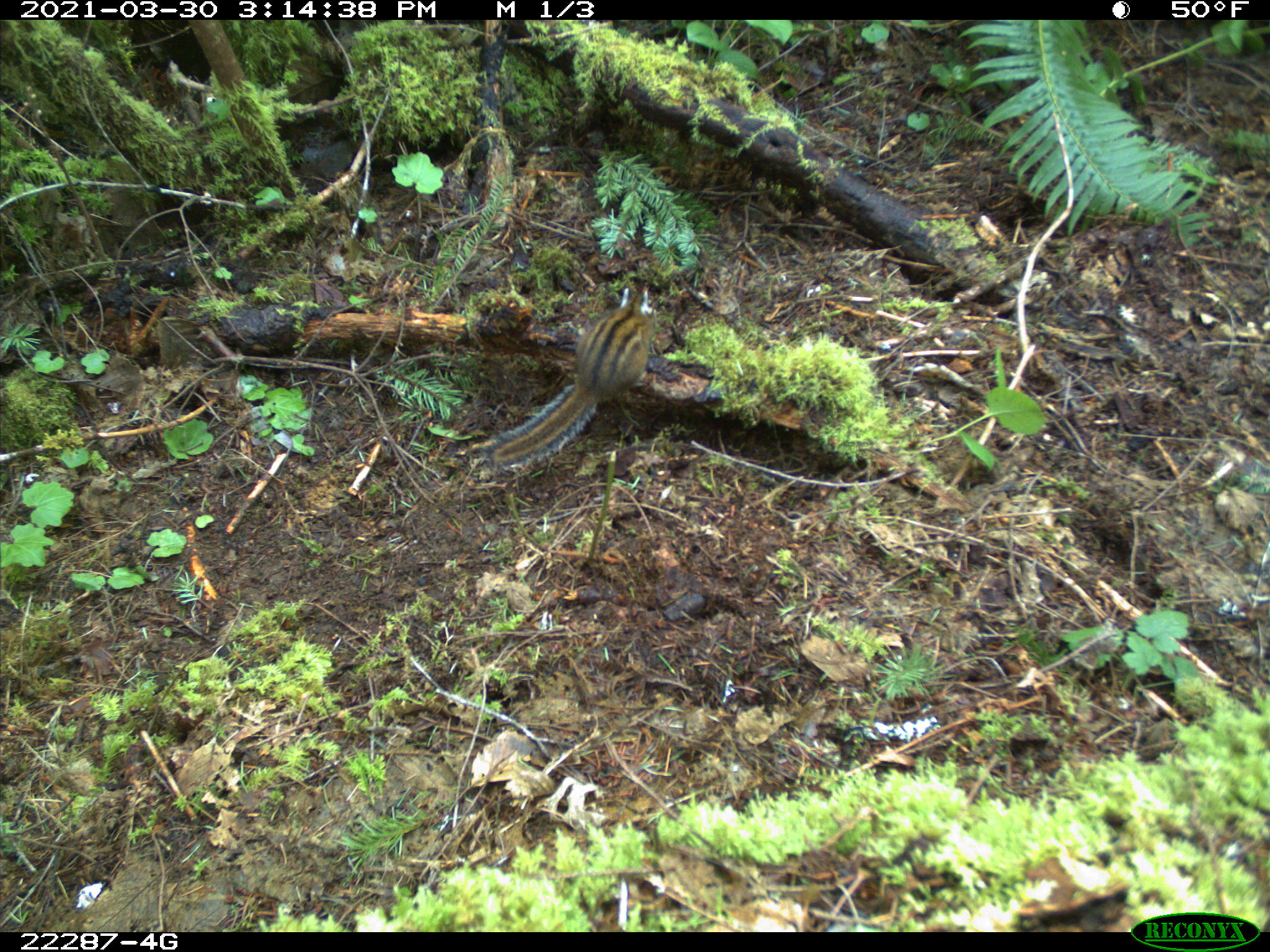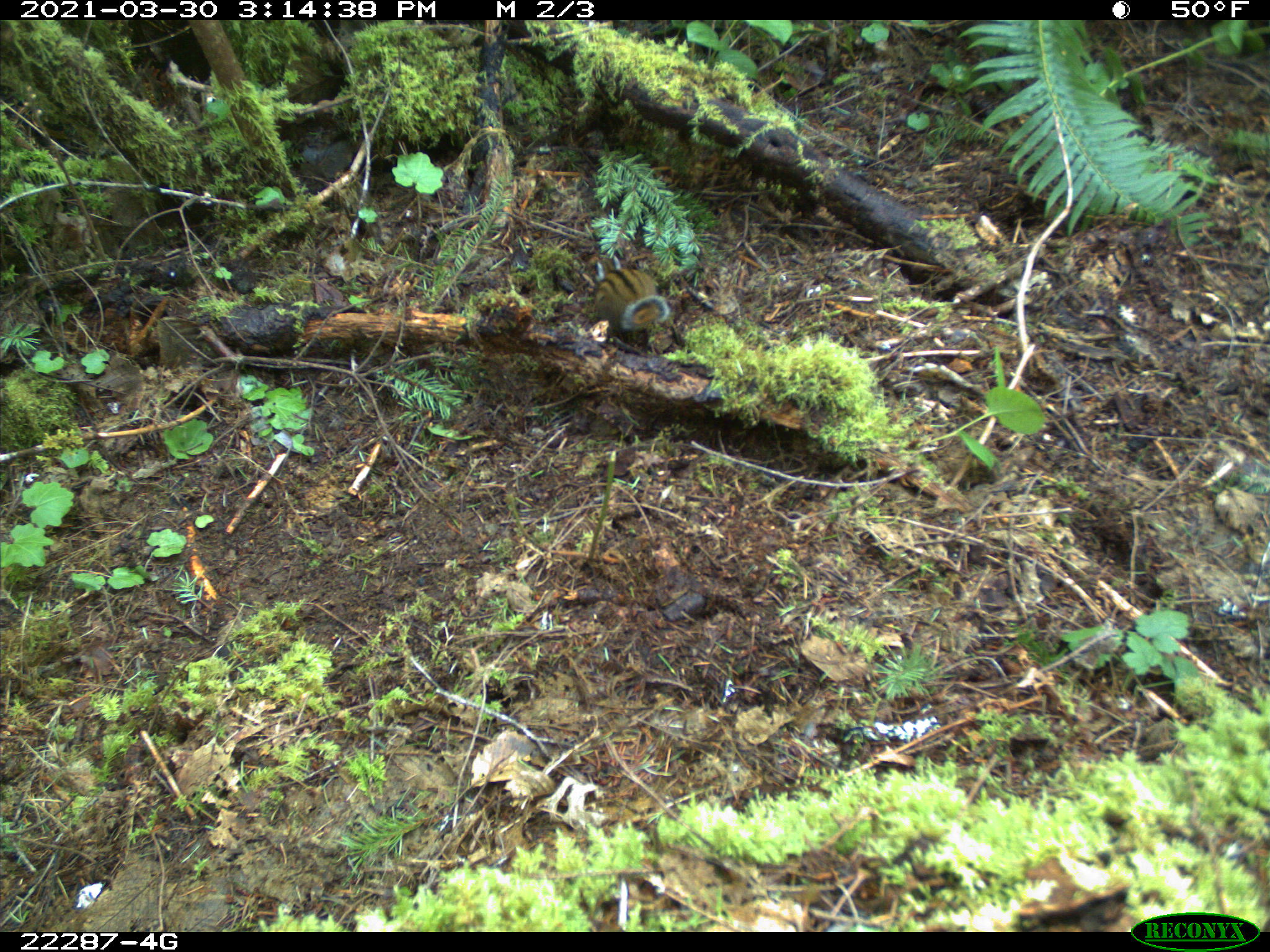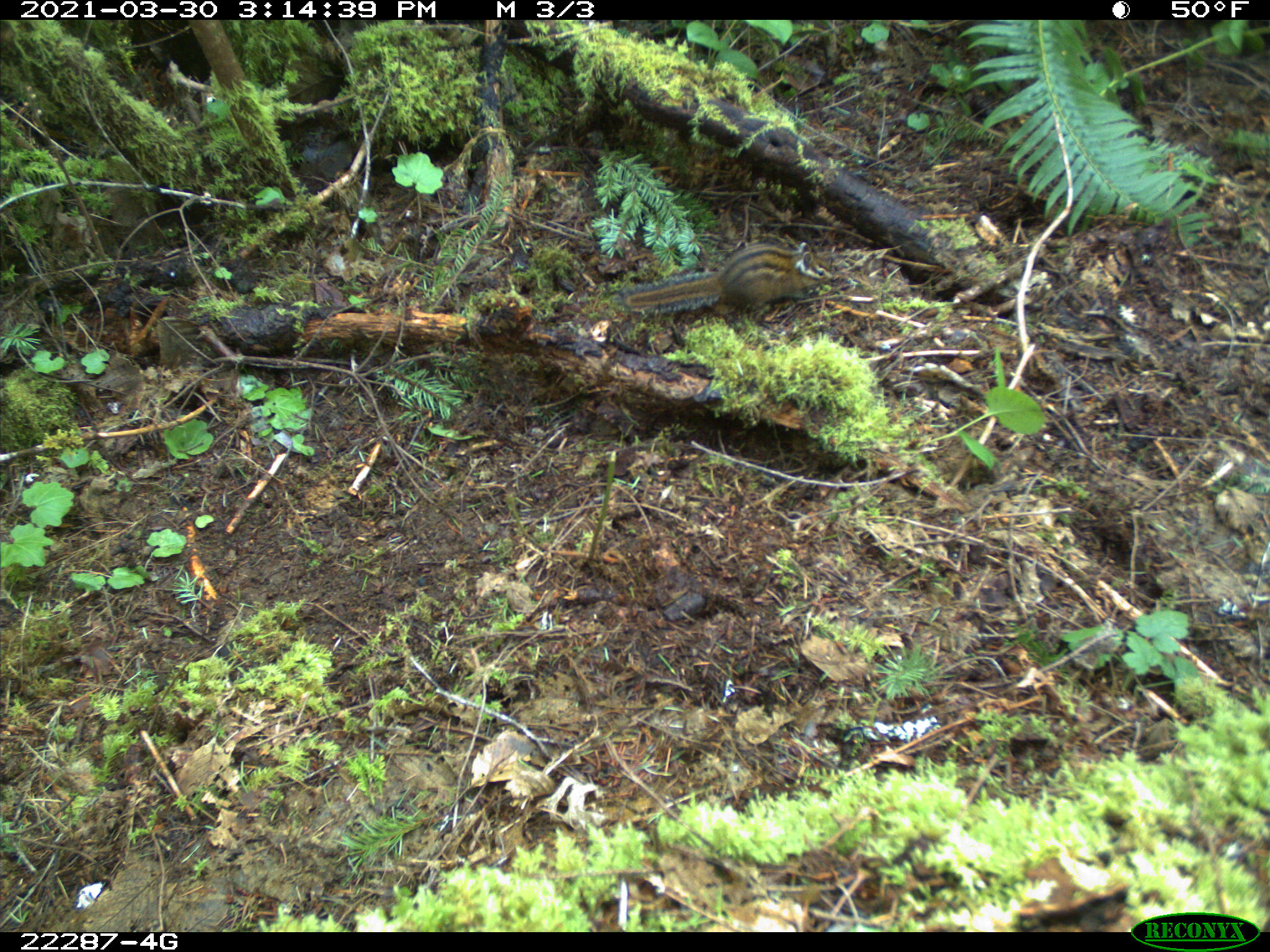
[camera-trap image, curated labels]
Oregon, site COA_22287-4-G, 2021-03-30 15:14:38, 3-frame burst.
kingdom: Animalia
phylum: Chordata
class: Mammalia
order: Rodentia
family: Sciuridae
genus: Neotamias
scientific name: Neotamias townsendii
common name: townsend's chipmunk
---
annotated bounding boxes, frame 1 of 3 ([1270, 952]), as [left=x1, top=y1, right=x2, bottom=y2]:
townsend's chipmunk: [left=476, top=279, right=664, bottom=492]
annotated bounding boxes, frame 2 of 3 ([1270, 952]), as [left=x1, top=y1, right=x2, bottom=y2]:
townsend's chipmunk: [left=584, top=245, right=680, bottom=341]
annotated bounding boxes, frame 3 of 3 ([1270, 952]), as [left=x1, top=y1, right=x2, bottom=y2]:
townsend's chipmunk: [left=616, top=235, right=842, bottom=321]